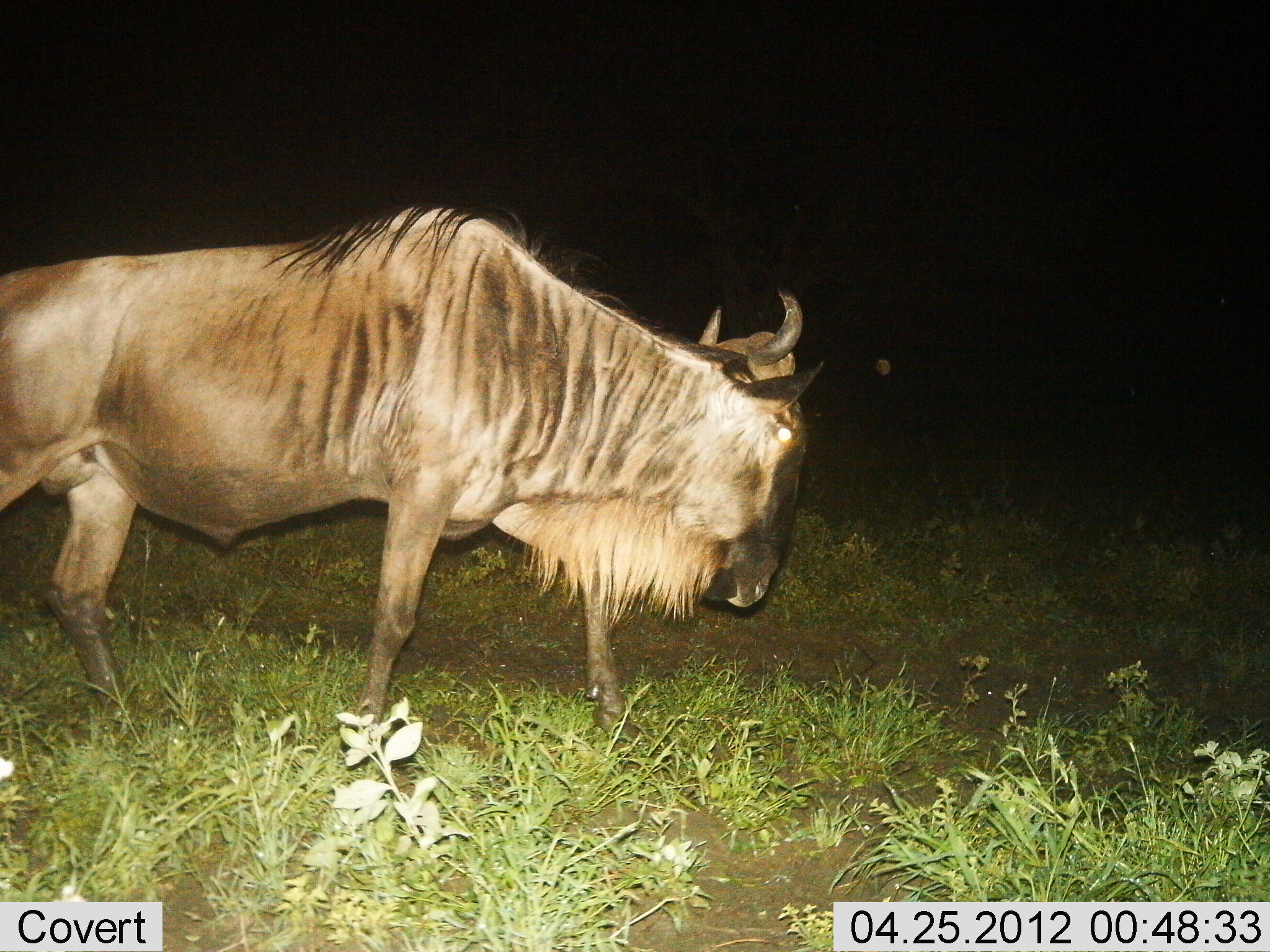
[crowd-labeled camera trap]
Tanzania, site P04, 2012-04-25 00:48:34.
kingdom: Animalia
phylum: Chordata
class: Mammalia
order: Artiodactyla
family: Bovidae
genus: Connochaetes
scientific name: Connochaetes taurinus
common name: blue wildebeest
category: wildebeest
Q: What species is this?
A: Wildebeest (blue wildebeest) (Connochaetes taurinus).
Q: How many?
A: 1.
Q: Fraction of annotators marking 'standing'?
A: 17%.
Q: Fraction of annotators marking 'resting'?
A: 0%.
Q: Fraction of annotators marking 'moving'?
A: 78%.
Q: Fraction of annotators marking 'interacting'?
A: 0%.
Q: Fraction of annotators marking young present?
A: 0%.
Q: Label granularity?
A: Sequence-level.